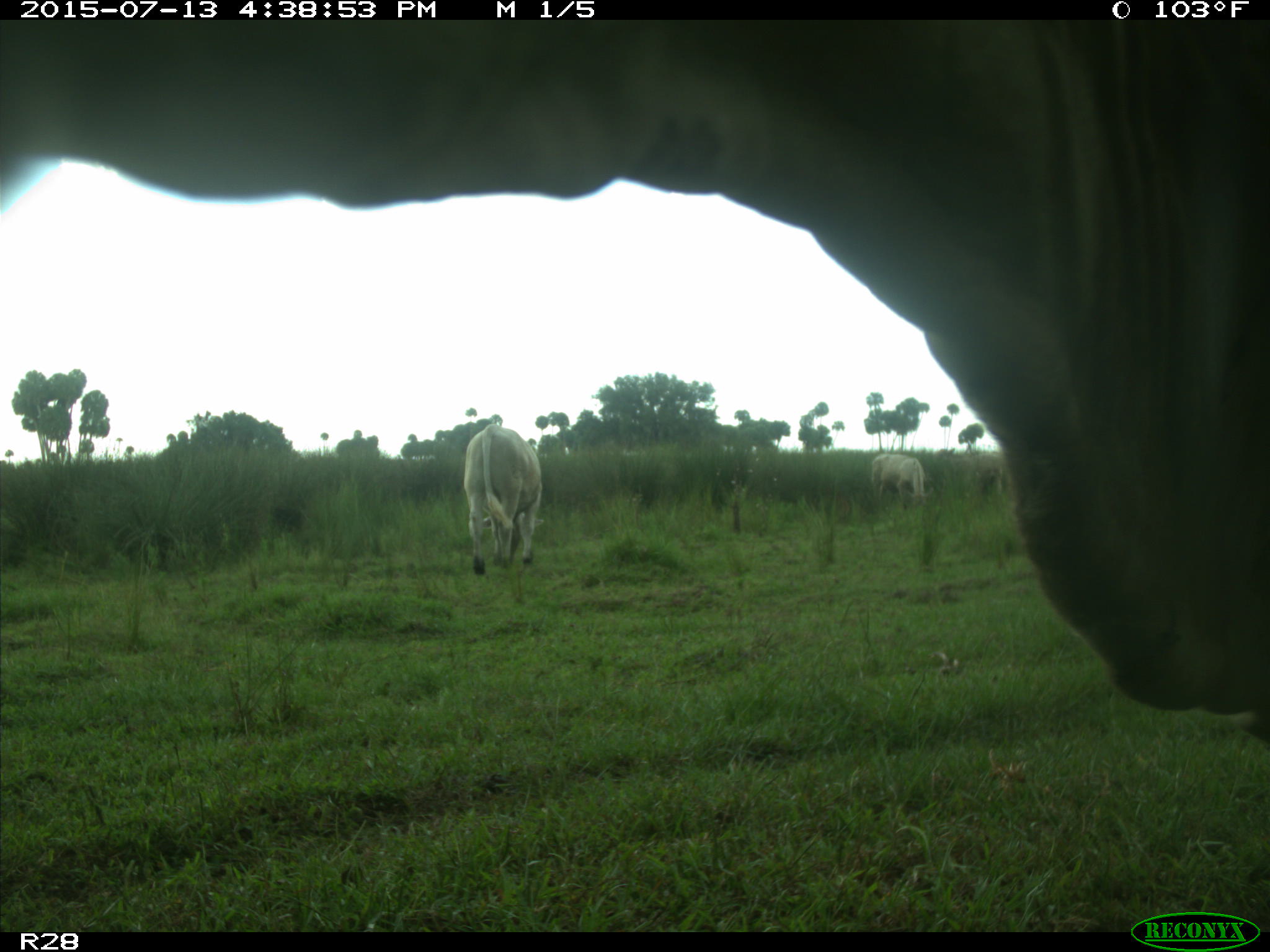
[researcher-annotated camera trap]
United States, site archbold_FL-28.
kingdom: Animalia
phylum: Chordata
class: Mammalia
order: Artiodactyla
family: Bovidae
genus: Bos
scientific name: Bos taurus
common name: domestic cow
Bos taurus (domestic cow).